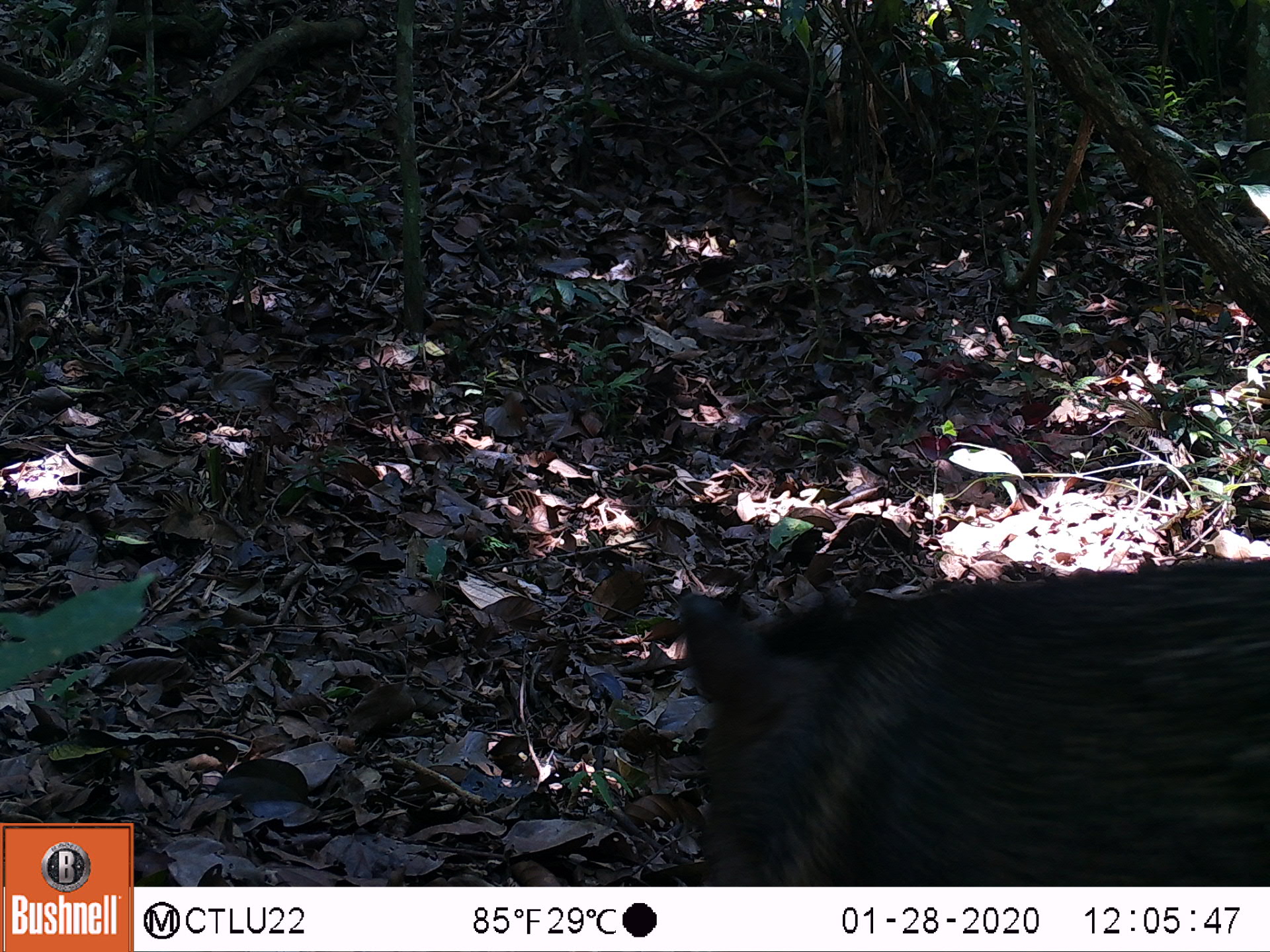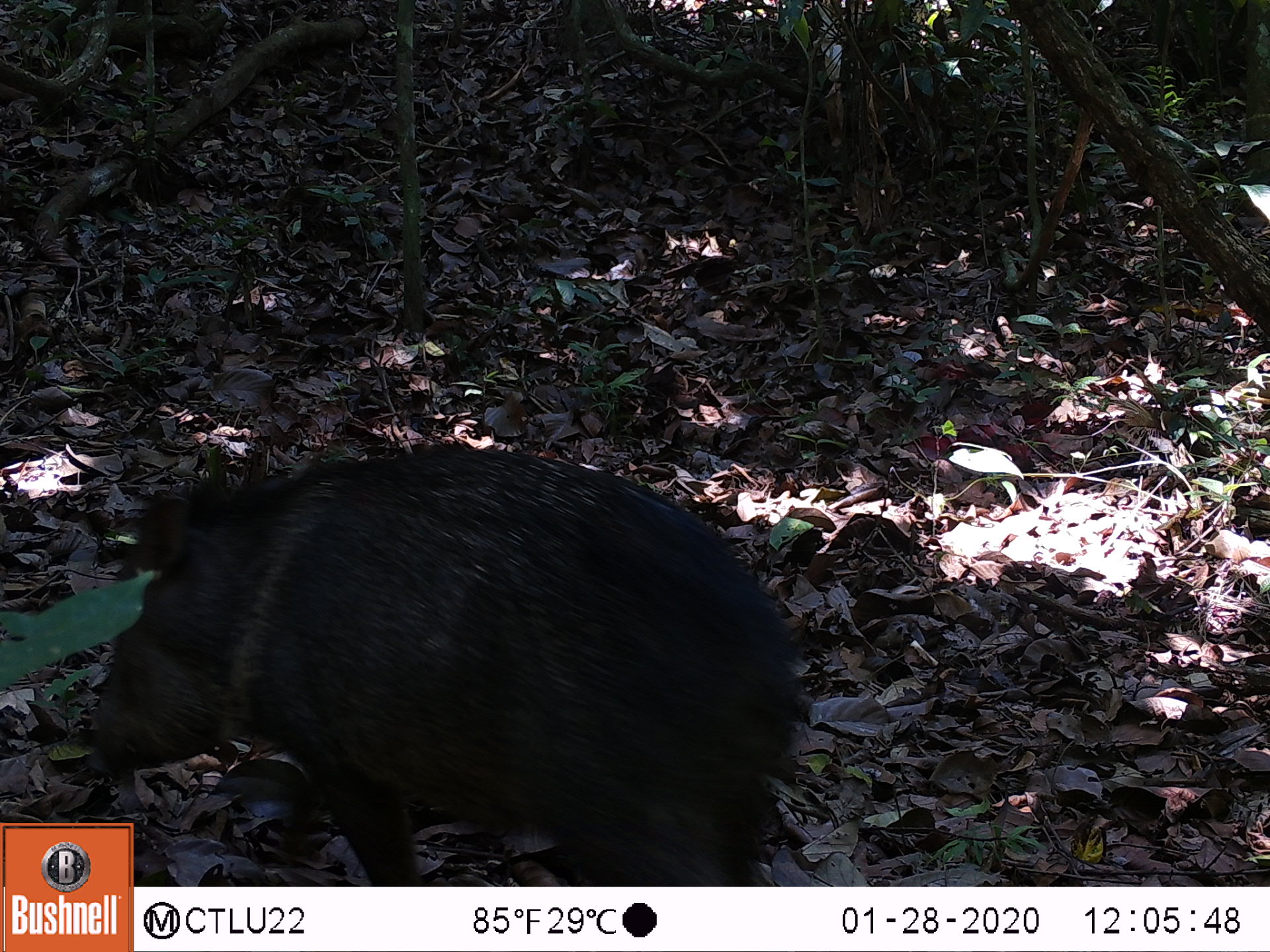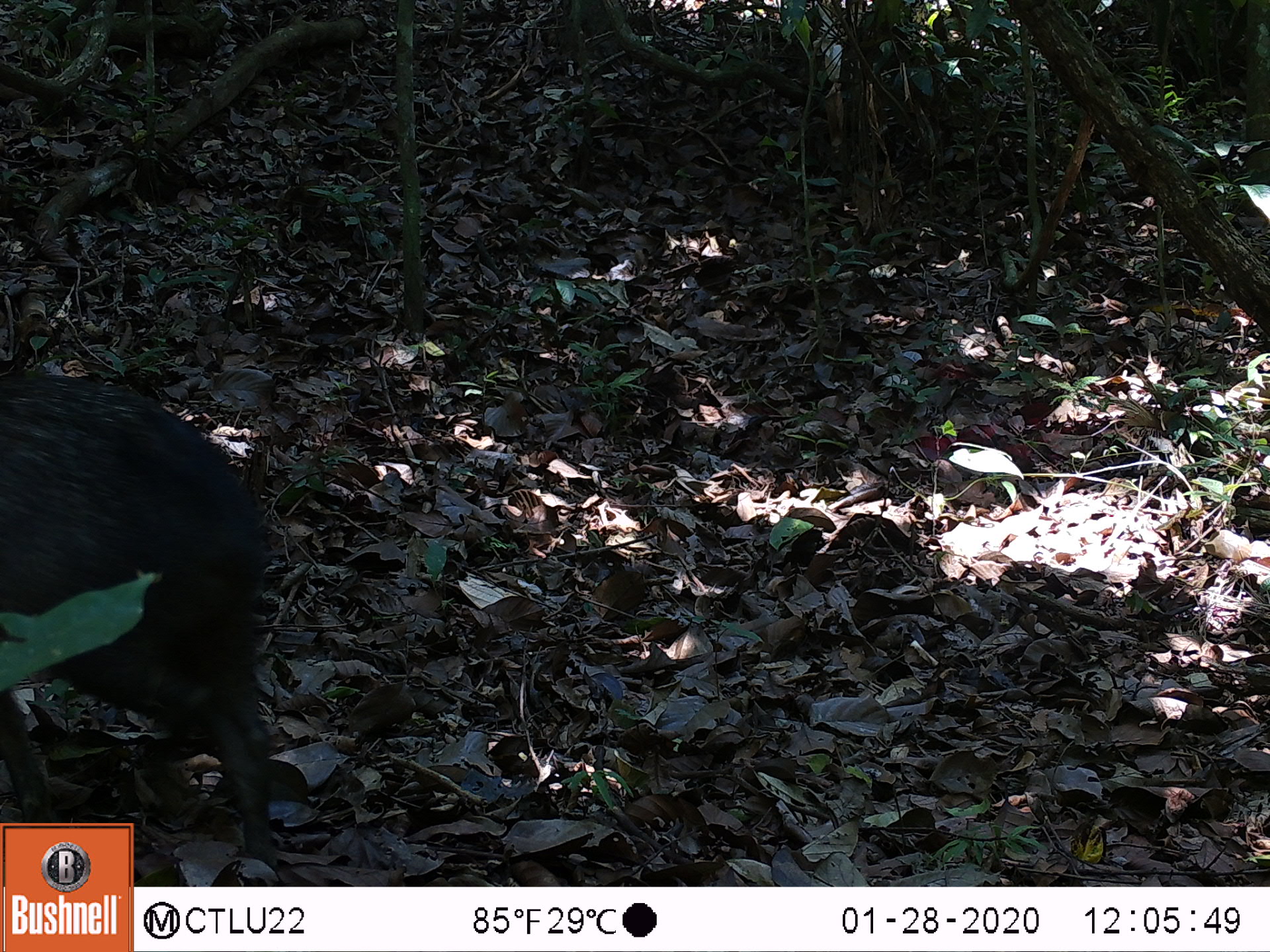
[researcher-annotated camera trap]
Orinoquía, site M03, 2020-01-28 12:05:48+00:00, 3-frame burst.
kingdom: Animalia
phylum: Chordata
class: Mammalia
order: Artiodactyla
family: Tayassuidae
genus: Pecari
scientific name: Pecari tajacu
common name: collared peccary